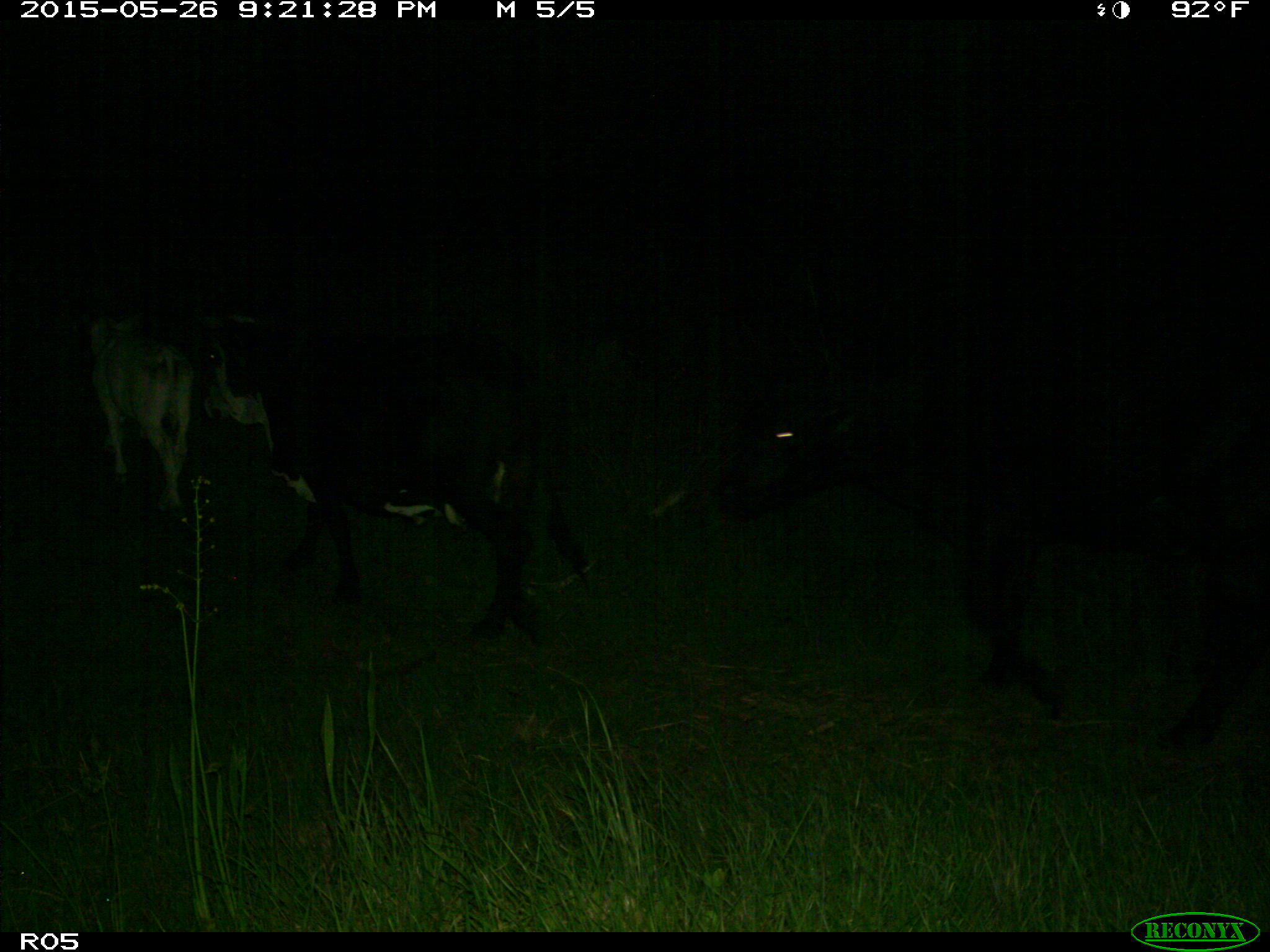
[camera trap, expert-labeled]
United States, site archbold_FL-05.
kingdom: Animalia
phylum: Chordata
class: Mammalia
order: Artiodactyla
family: Bovidae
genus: Bos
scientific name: Bos taurus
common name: domestic cow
Bos taurus (domestic cow).